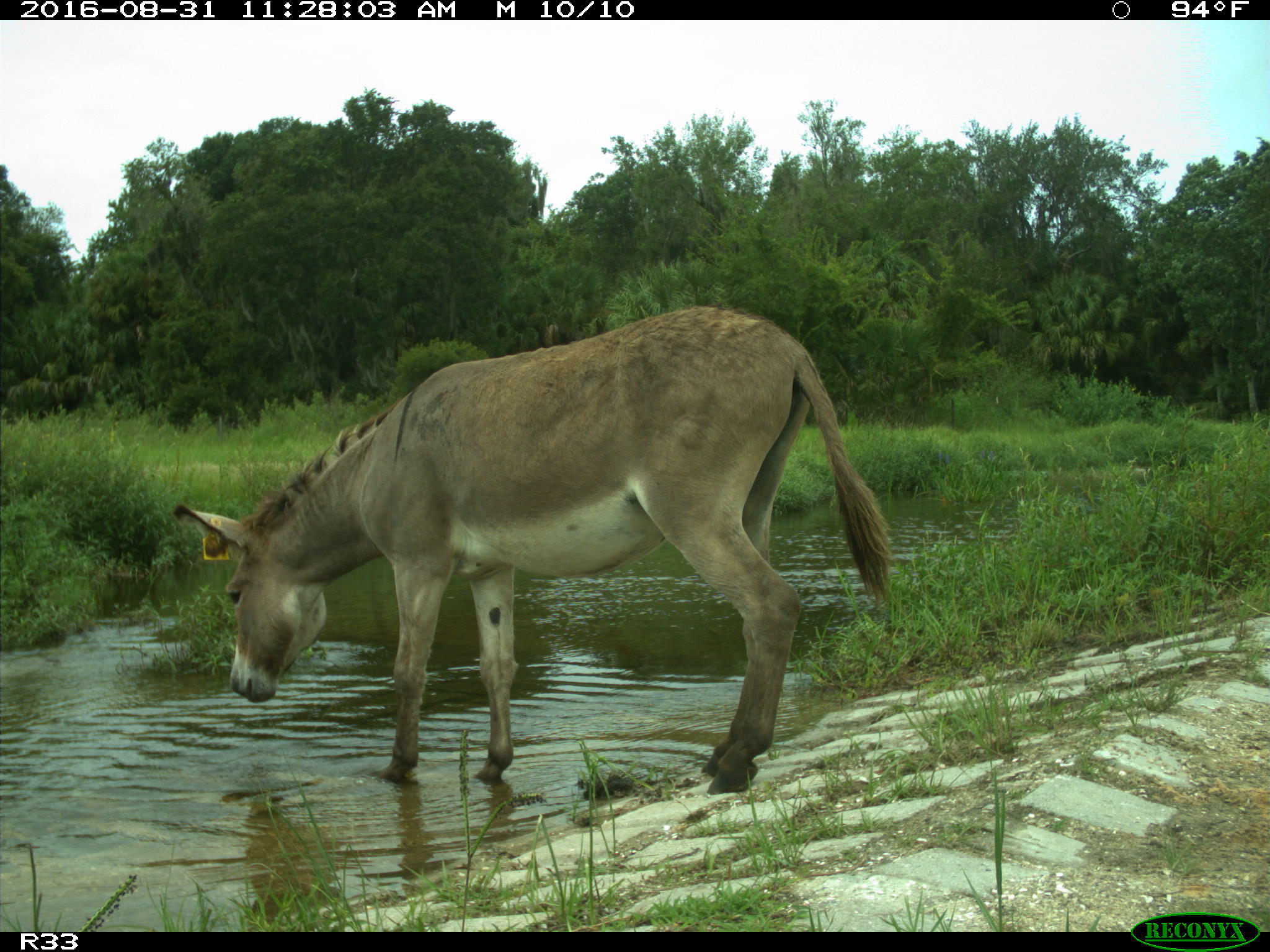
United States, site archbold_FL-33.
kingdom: Animalia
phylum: Chordata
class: Mammalia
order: Perissodactyla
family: Equidae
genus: Equus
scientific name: Equus africanus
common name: african wild ass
Equus africanus (african wild ass).